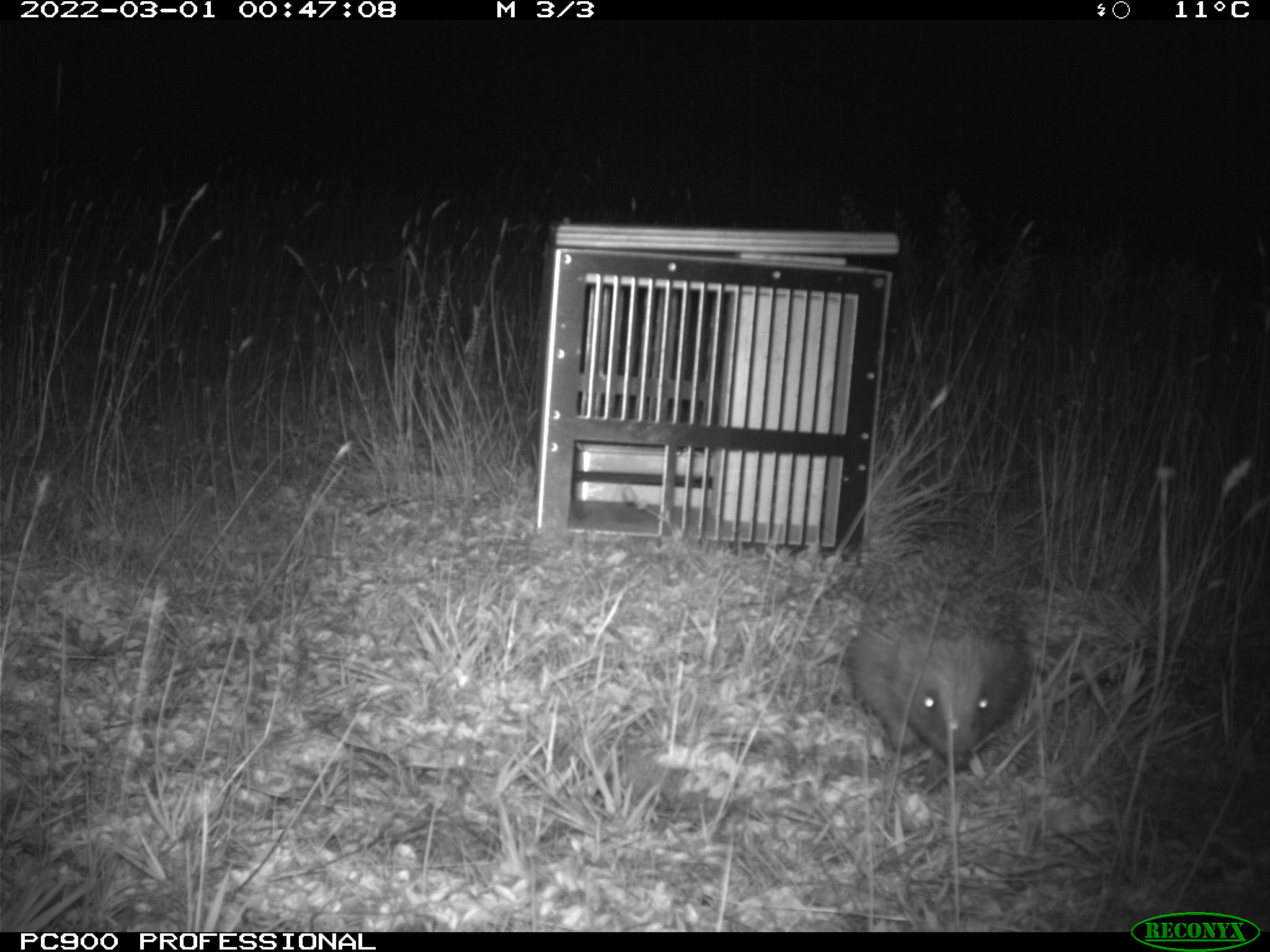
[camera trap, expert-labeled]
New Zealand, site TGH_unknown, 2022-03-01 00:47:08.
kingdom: Animalia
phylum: Chordata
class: Mammalia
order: Eulipotyphla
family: Erinaceidae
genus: Erinaceus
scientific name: Erinaceus europaeus europaeus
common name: european hedgehog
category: hedgehog